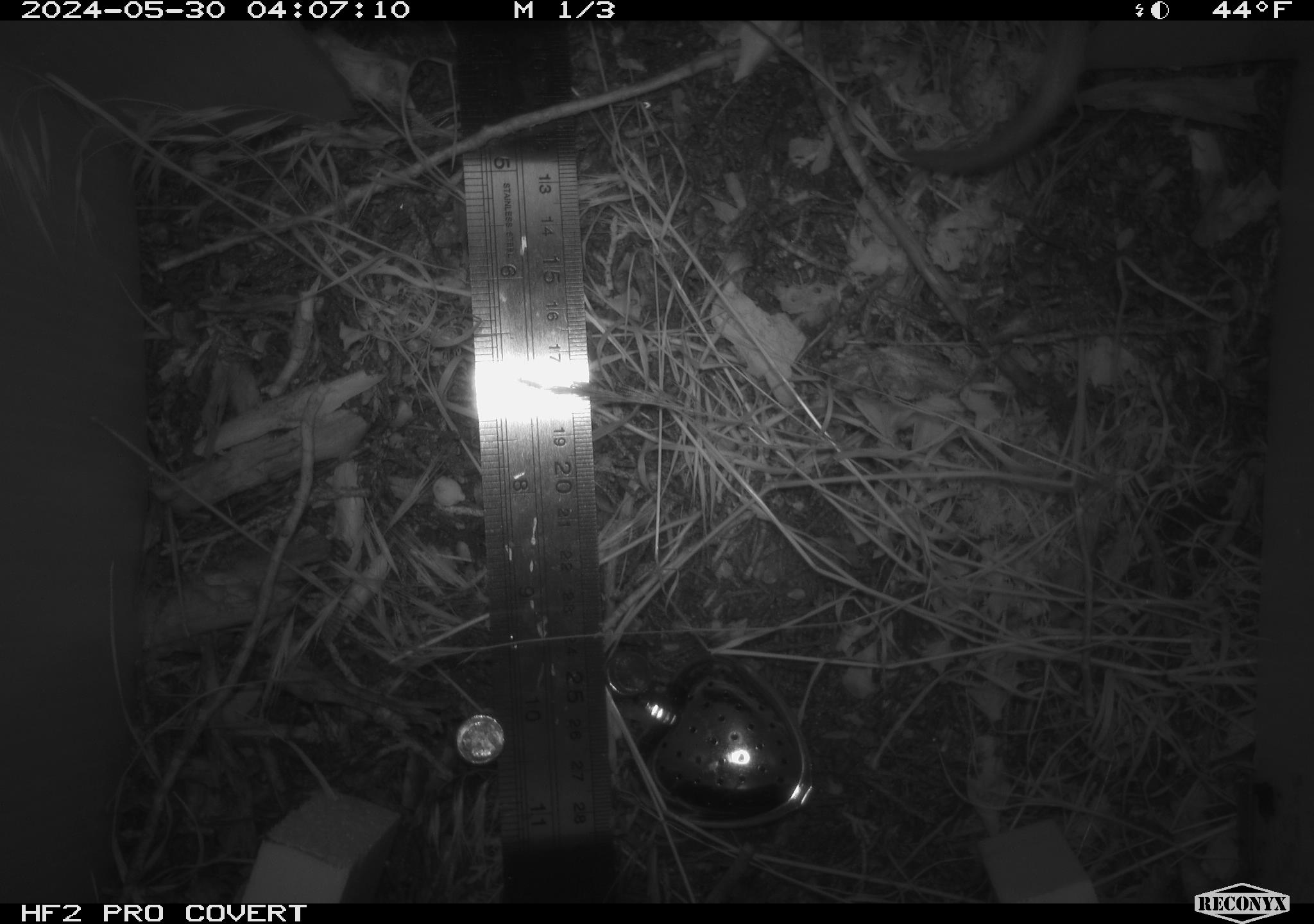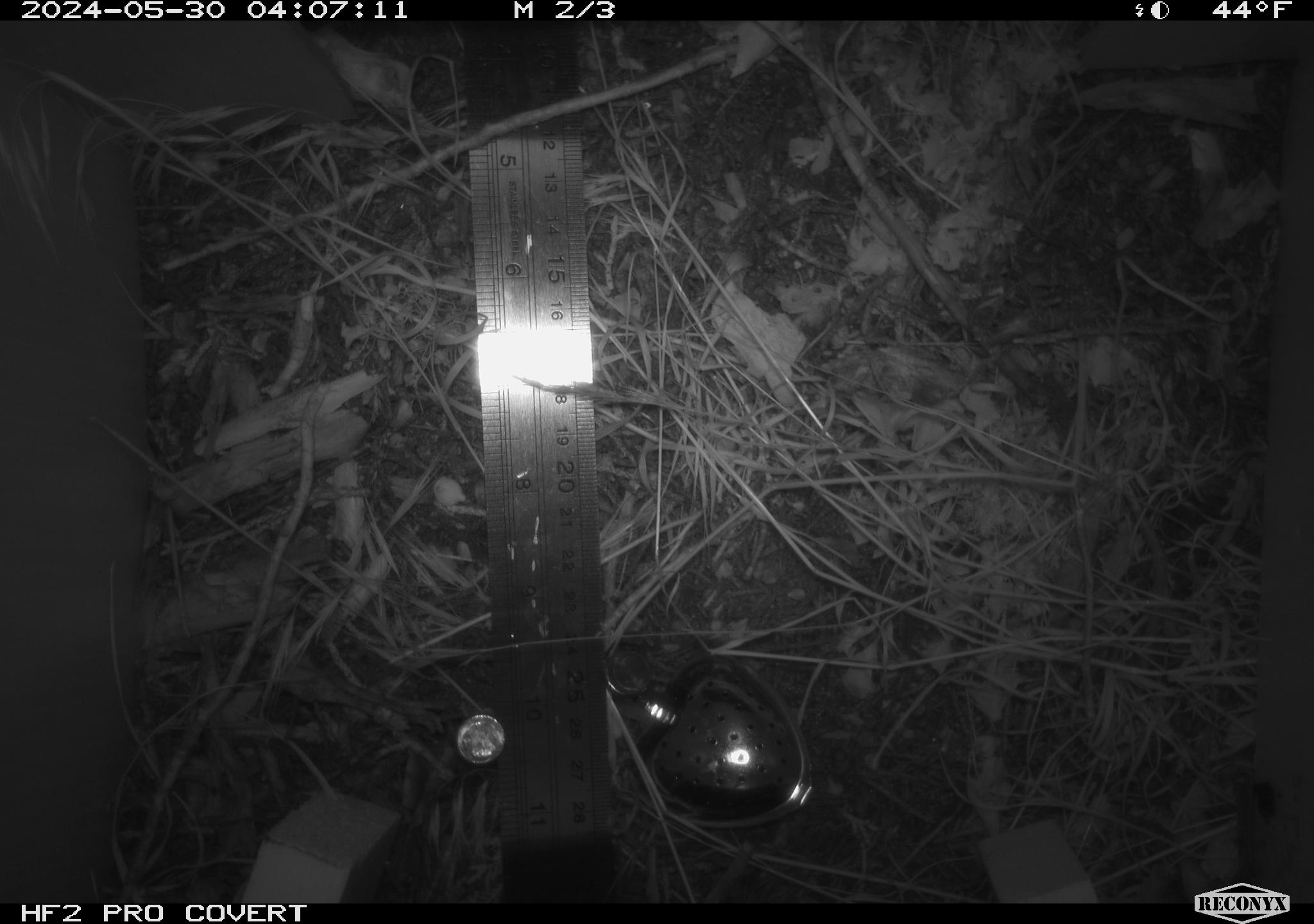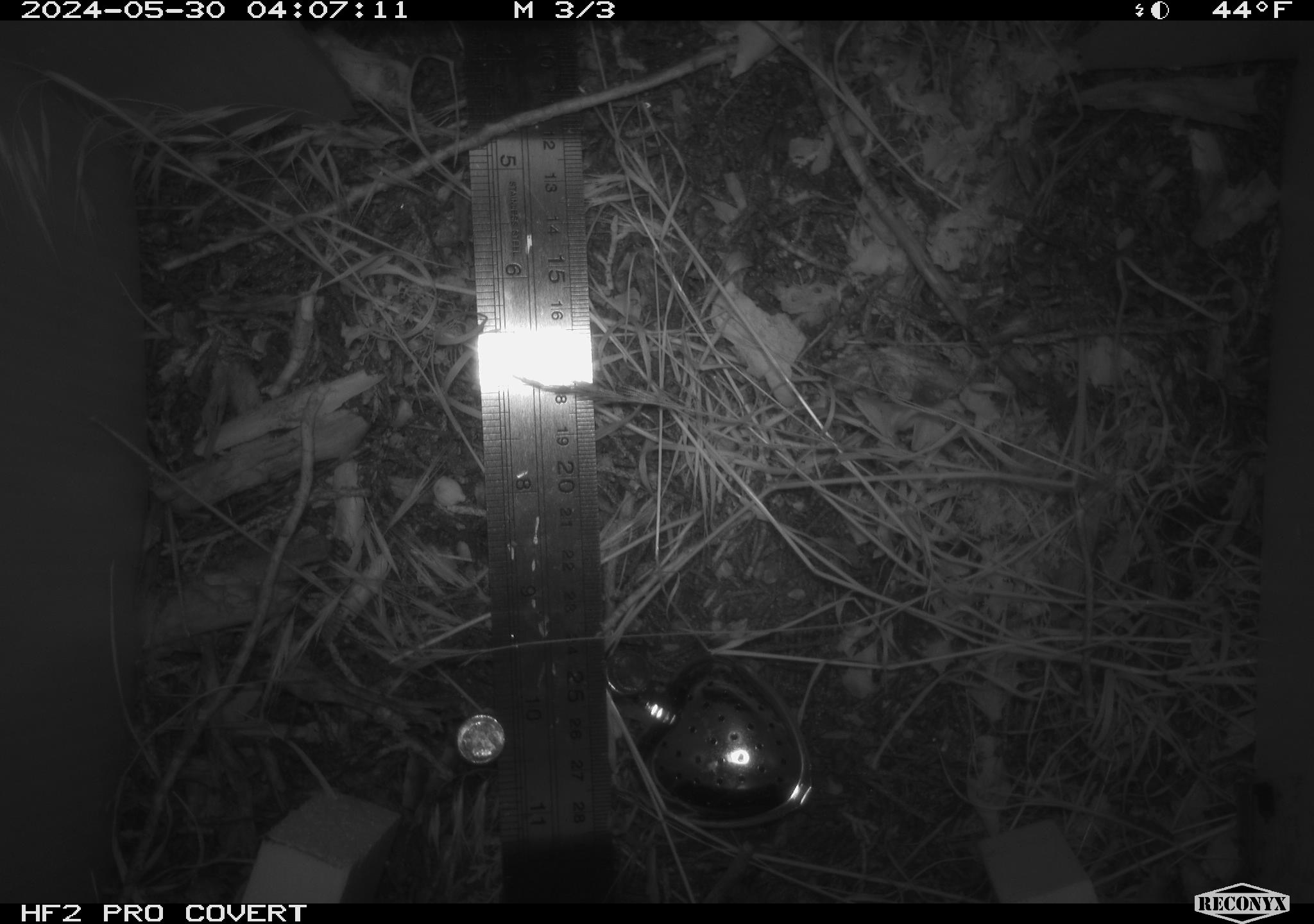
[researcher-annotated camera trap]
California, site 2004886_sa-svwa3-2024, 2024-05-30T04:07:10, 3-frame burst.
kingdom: Animalia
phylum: Chordata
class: Mammalia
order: Rodentia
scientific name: Rodentia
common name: mouse species